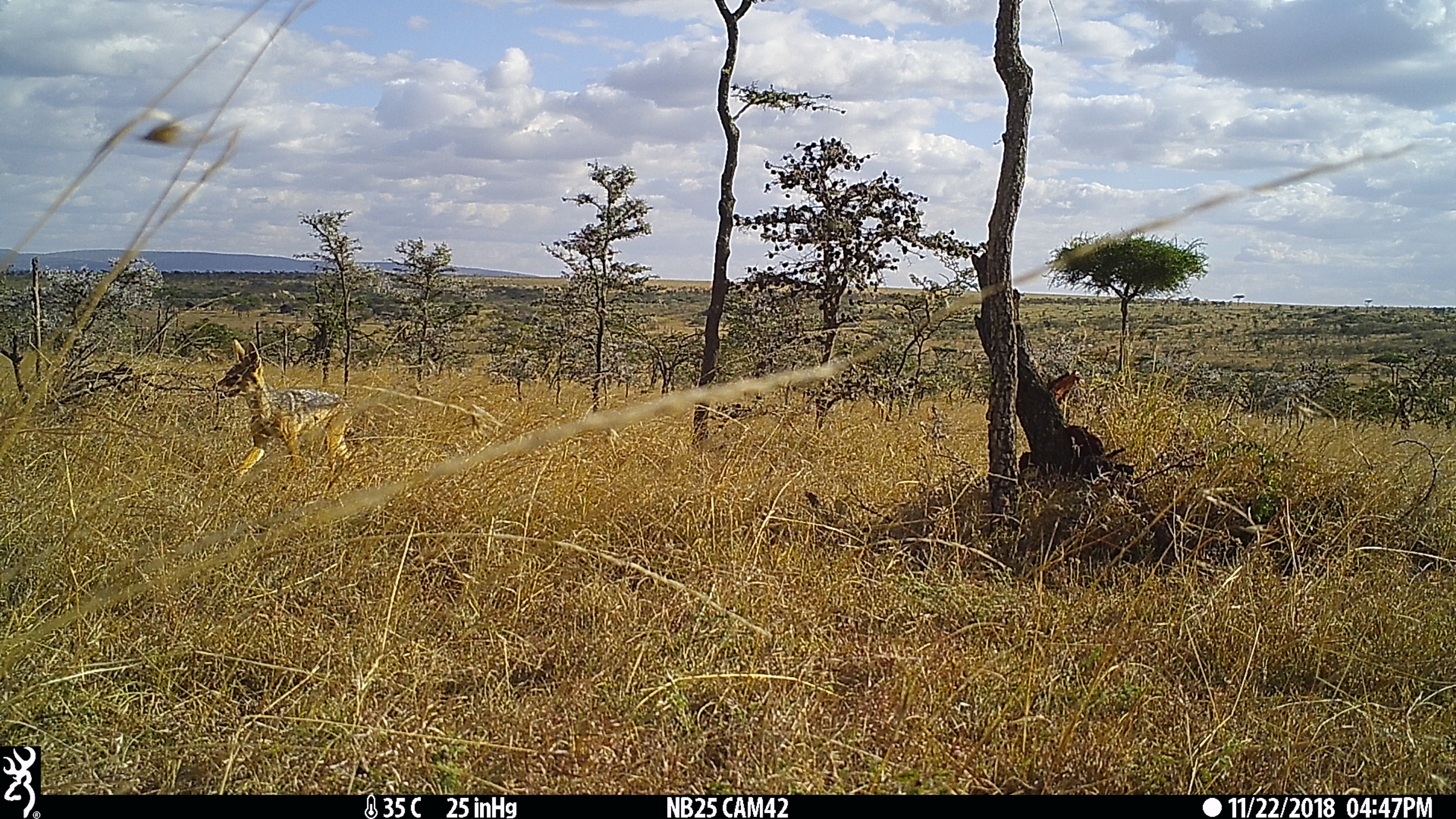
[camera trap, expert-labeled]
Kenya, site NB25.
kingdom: Animalia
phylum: Chordata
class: Mammalia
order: Carnivora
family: Canidae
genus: Lupulella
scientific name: Lupulella mesomelas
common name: black-backed jackal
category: jackal